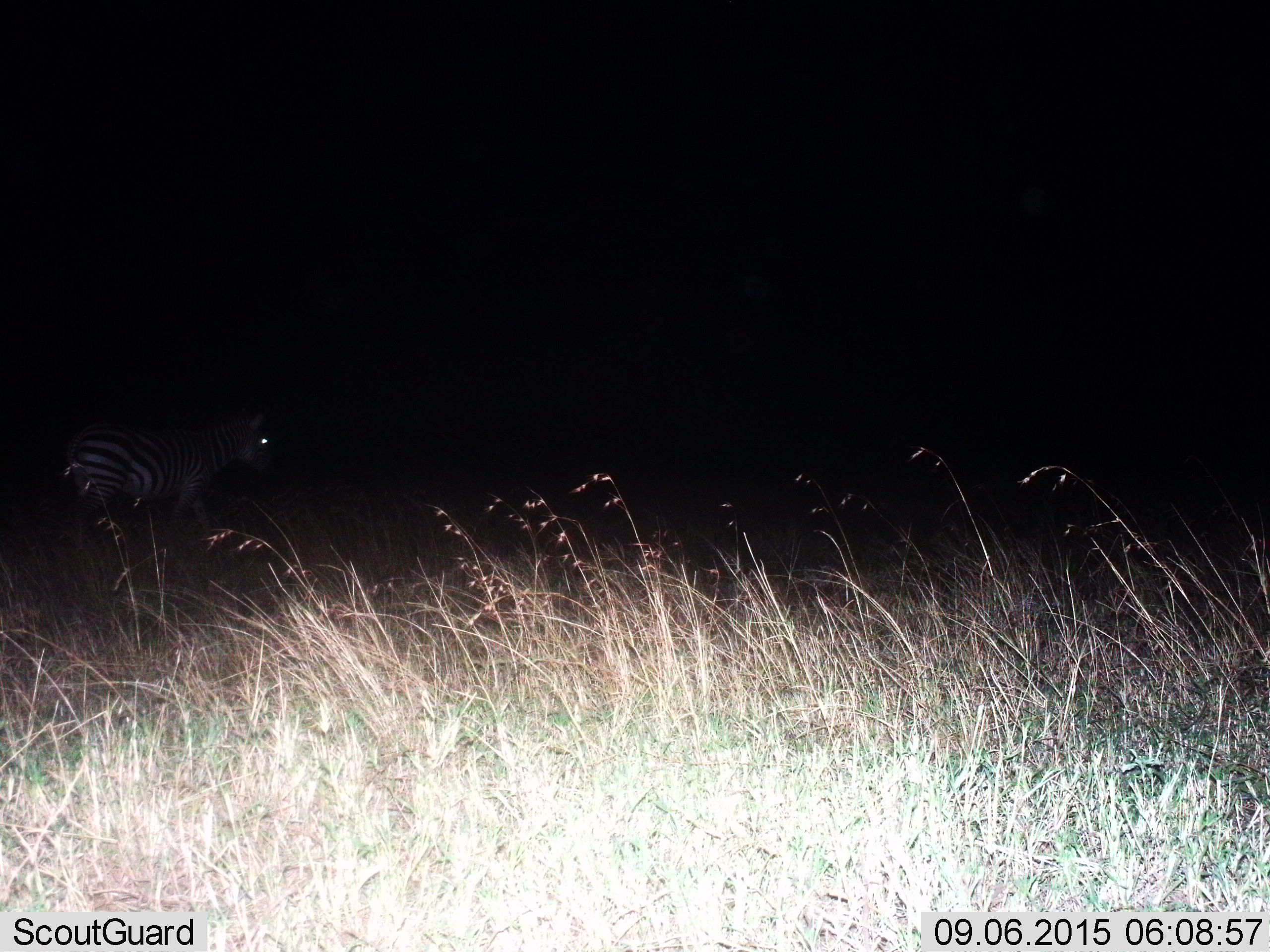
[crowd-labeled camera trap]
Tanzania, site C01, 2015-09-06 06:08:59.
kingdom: Animalia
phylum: Chordata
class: Mammalia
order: Perissodactyla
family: Equidae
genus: Equus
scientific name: Equus quagga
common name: plains zebra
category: zebra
Zebra (plains zebra) (Equus quagga), count 1. Behavior (volunteer vote fractions): standing 15%, resting 0%, moving 85%, interacting 0%. Young present (vote fraction): 0%. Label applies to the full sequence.